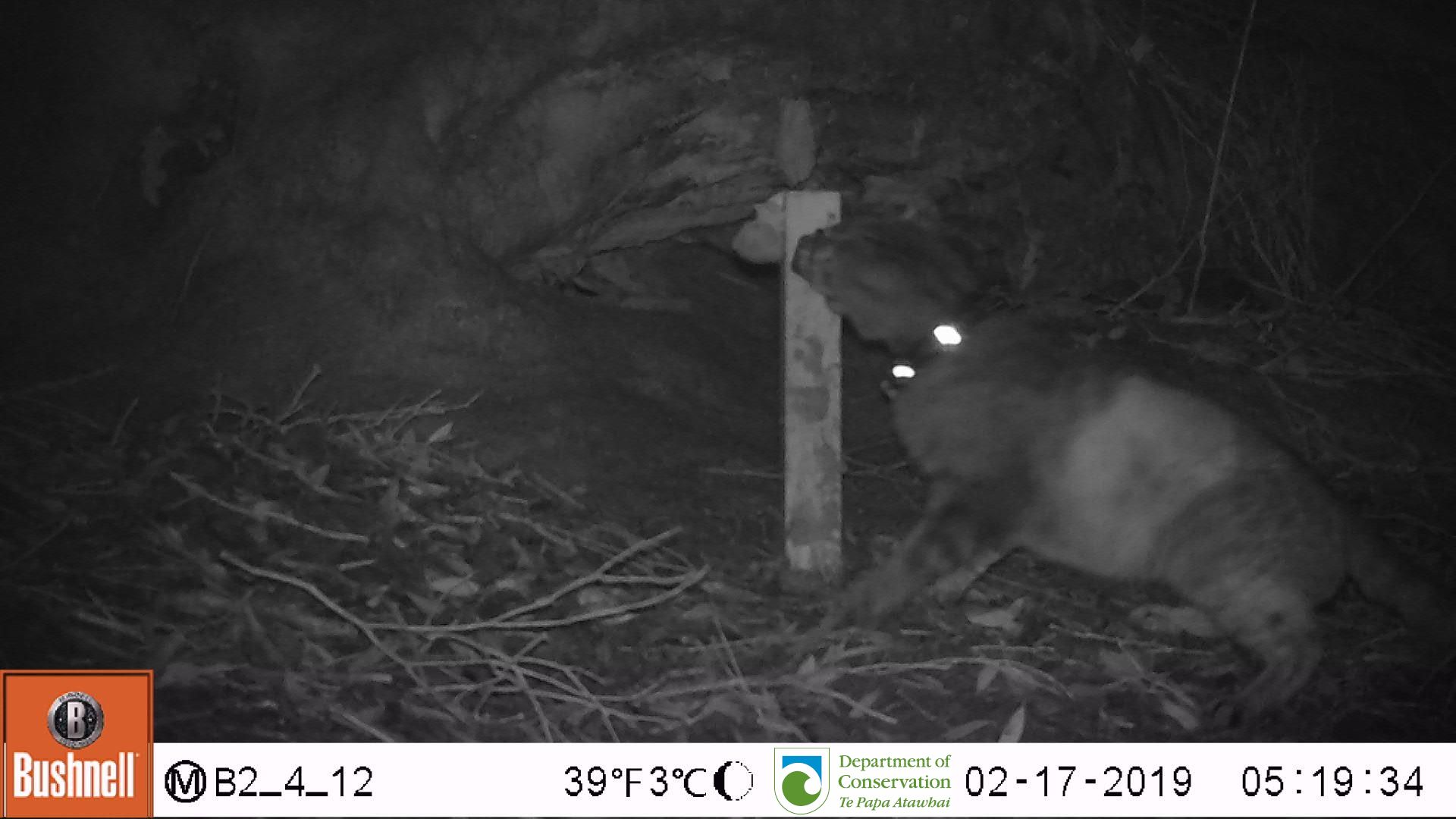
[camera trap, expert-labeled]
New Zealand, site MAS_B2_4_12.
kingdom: Animalia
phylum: Chordata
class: Mammalia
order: Carnivora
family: Felidae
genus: Felis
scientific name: Felis catus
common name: domestic cat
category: cat